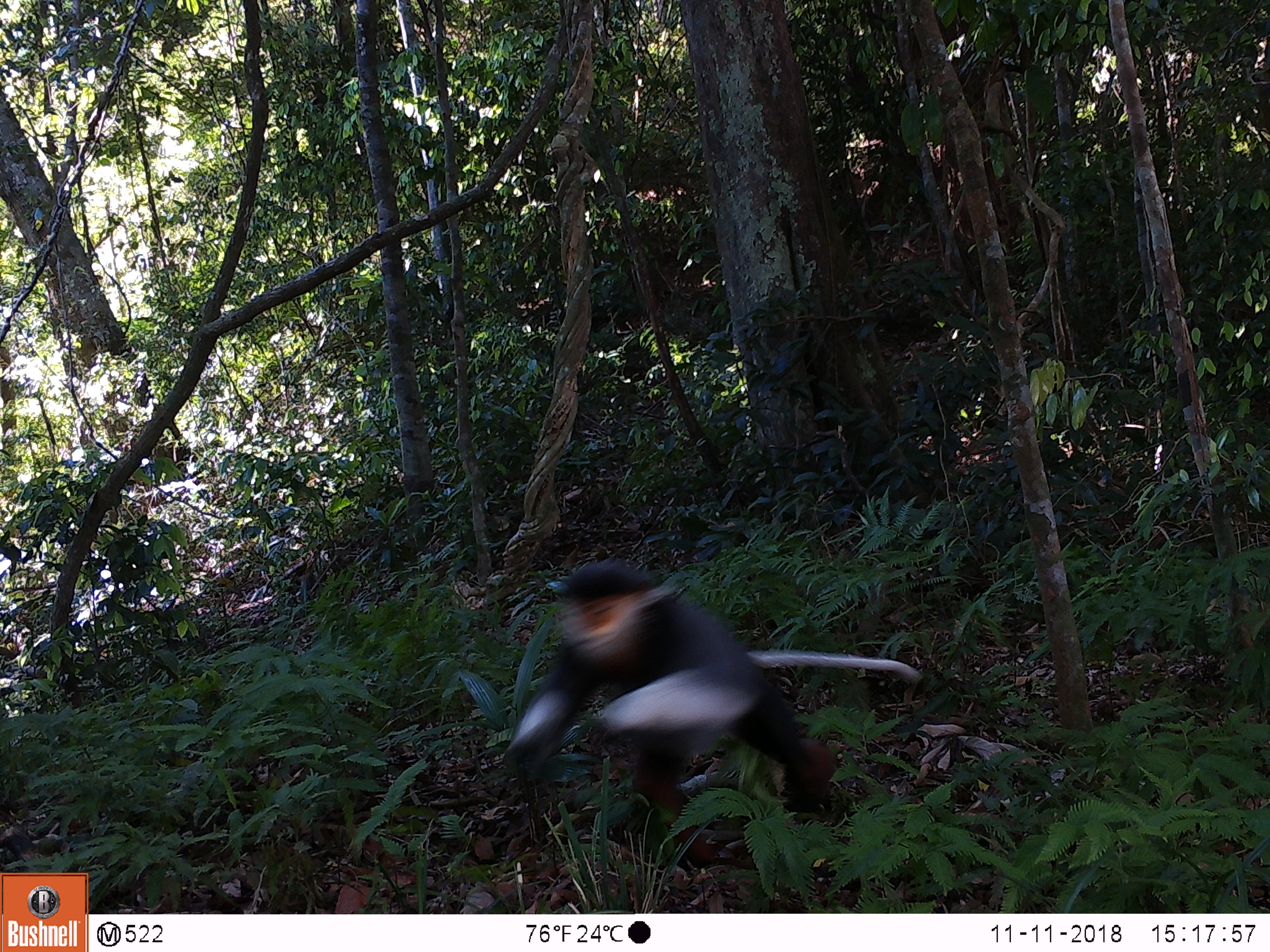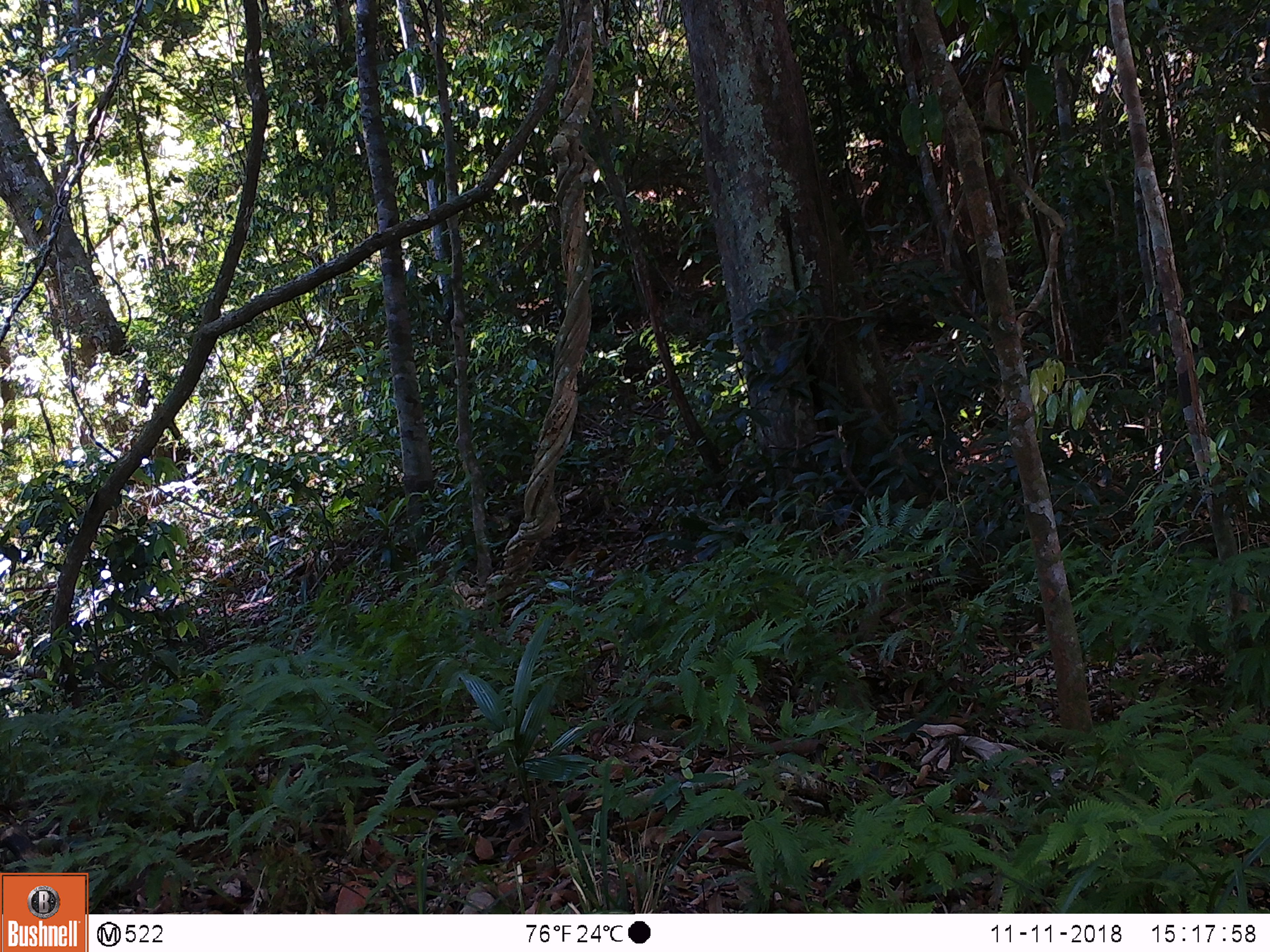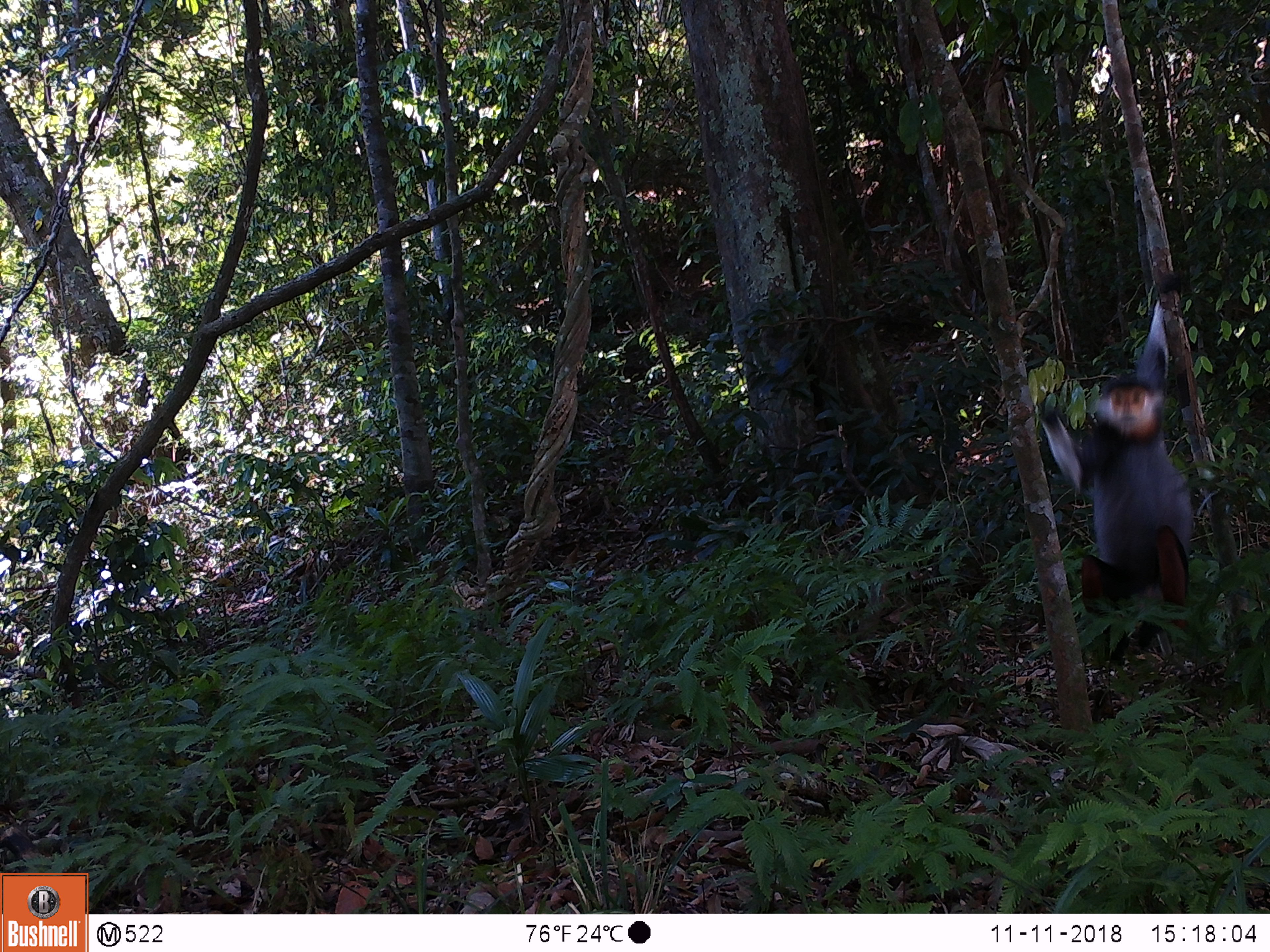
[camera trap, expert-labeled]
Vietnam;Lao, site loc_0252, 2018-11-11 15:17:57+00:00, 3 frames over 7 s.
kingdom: Animalia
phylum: Chordata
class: Mammalia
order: Primates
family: Cercopithecidae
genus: Pygathrix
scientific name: Pygathrix nemaeus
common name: red-shanked douc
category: red shanked douc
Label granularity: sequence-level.